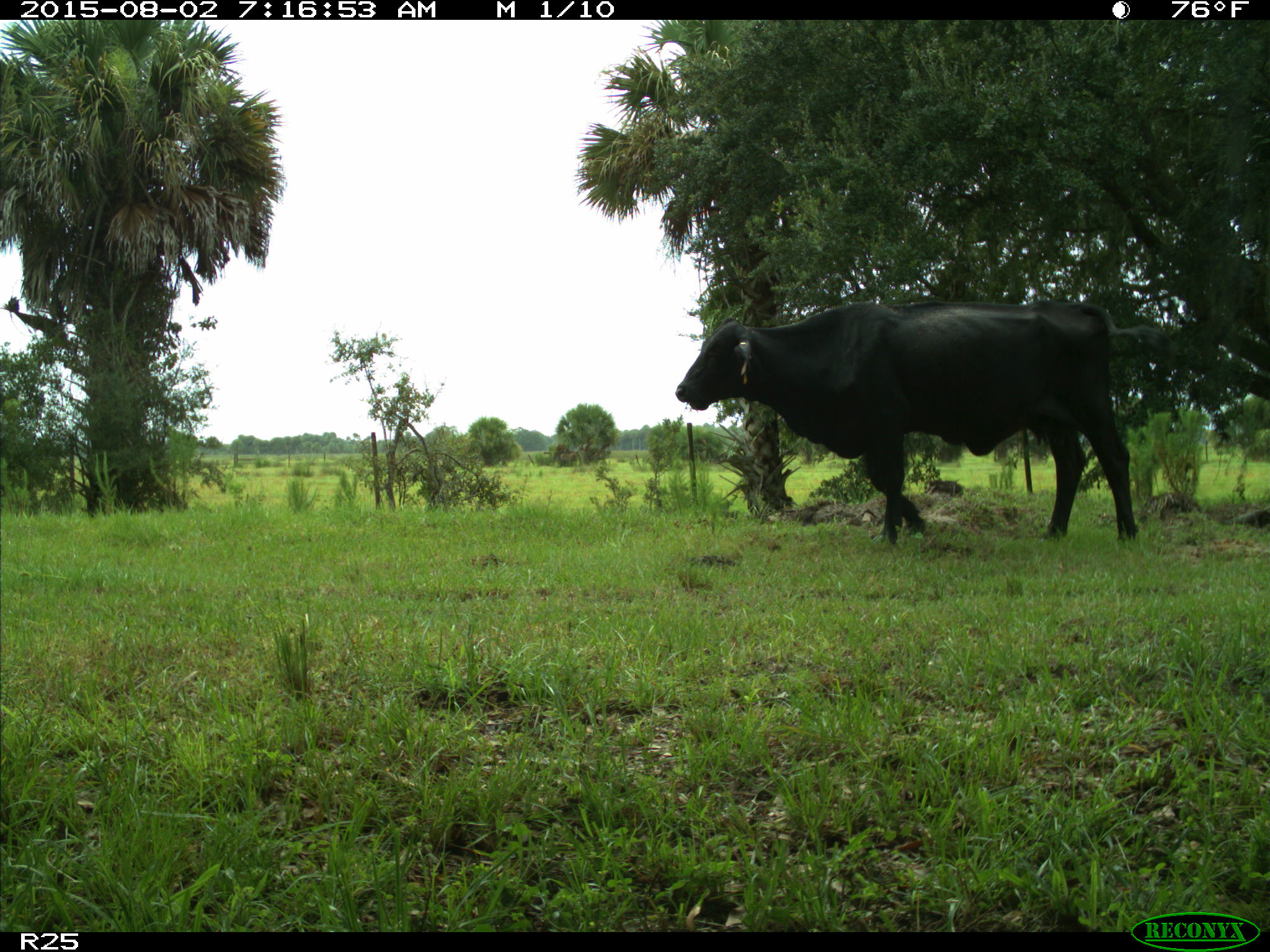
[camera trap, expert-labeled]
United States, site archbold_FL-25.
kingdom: Animalia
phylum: Chordata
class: Mammalia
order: Artiodactyla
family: Bovidae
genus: Bos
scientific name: Bos taurus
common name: domestic cow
Bos taurus (domestic cow).